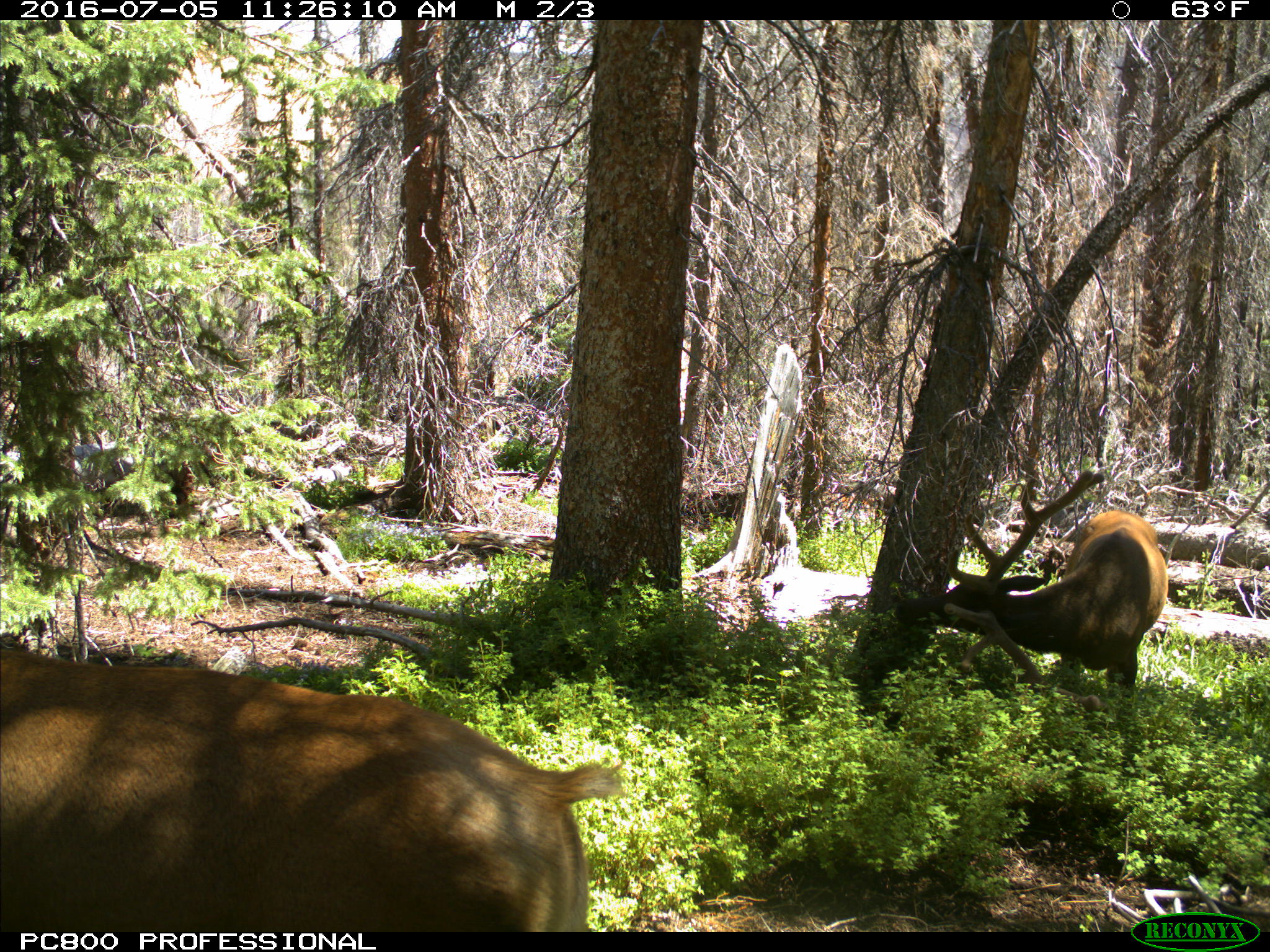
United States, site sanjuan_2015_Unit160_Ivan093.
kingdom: Animalia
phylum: Chordata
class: Mammalia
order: Artiodactyla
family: Cervidae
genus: Cervus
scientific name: Cervus elaphus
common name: red deer